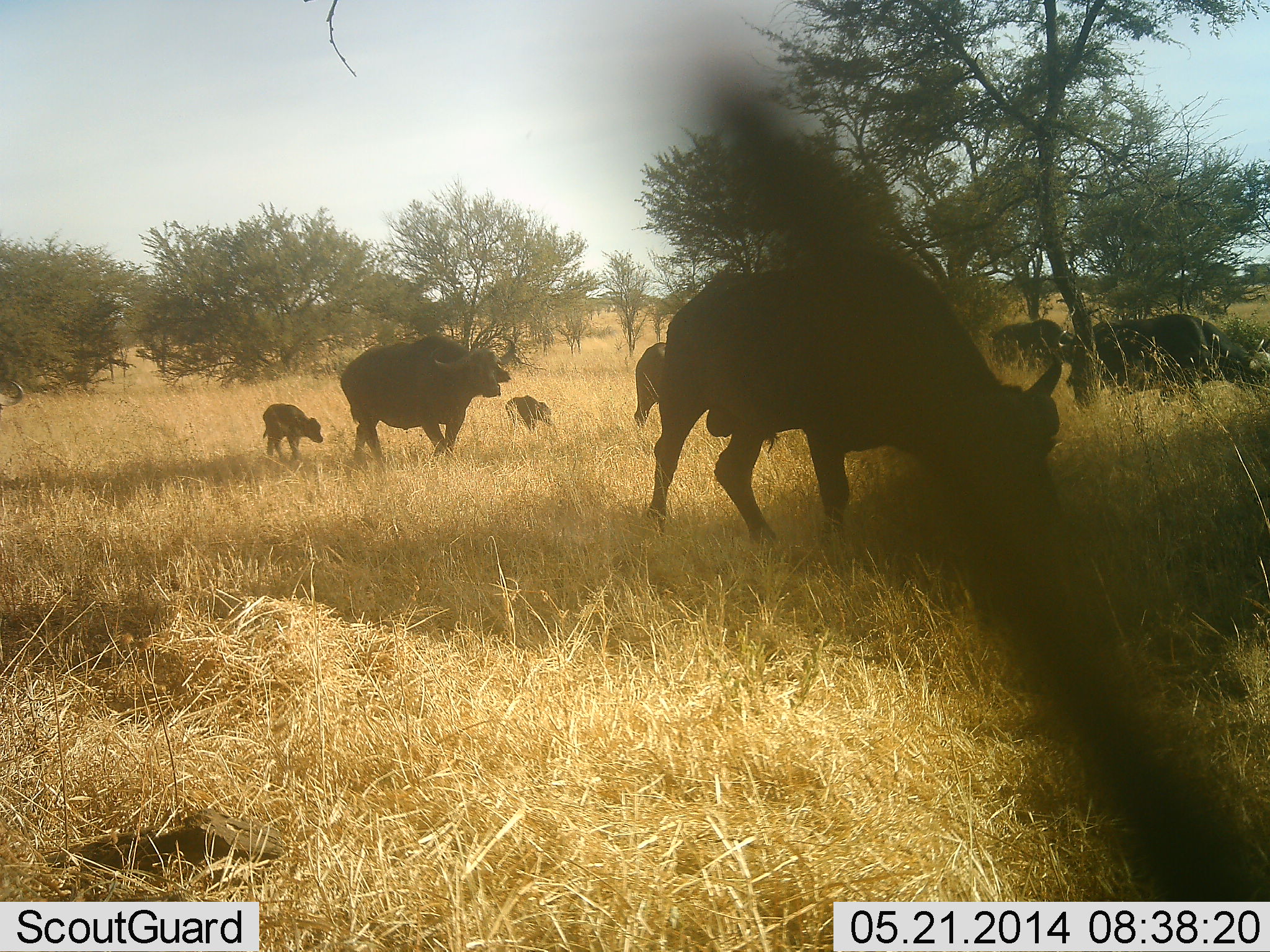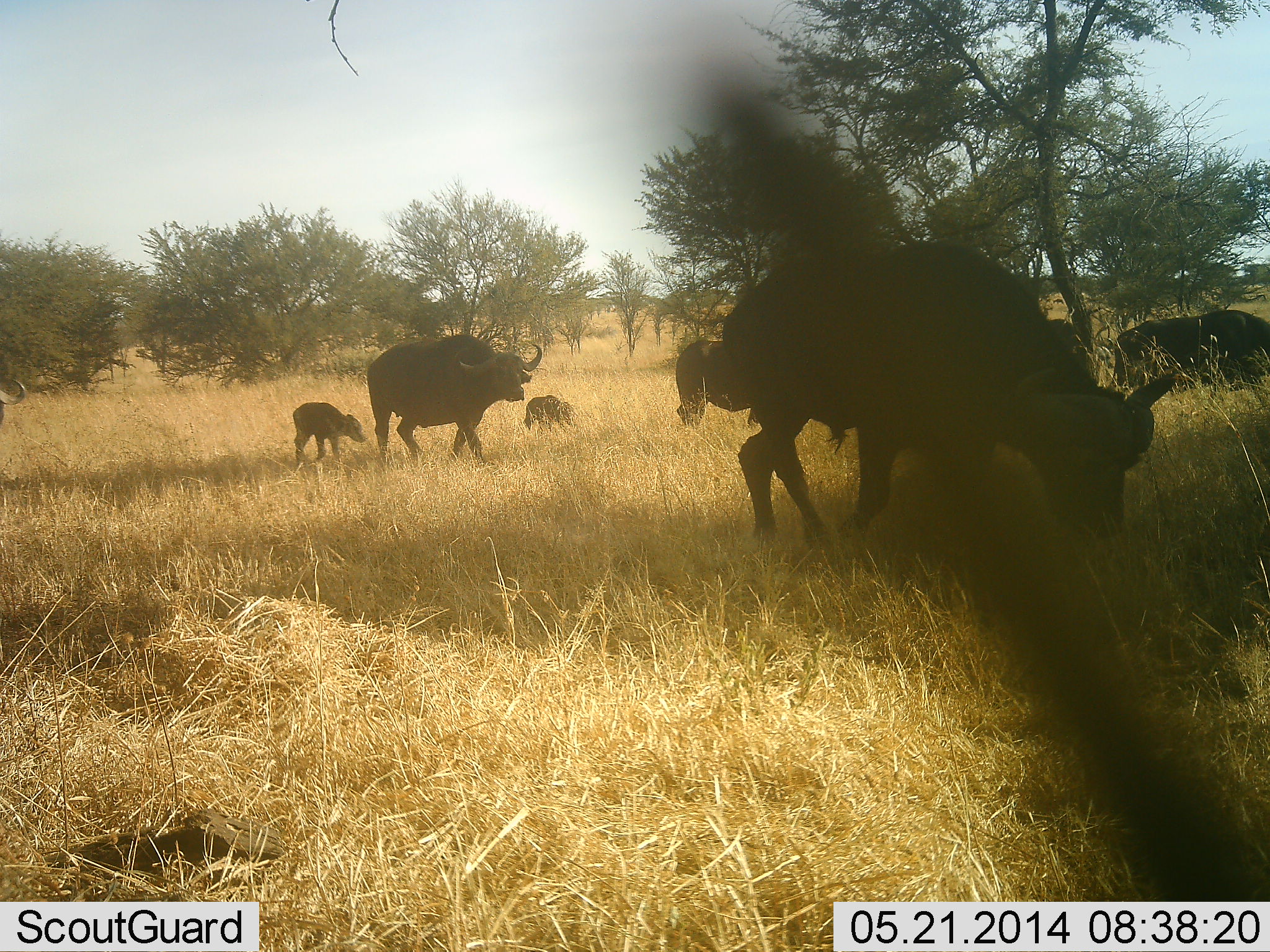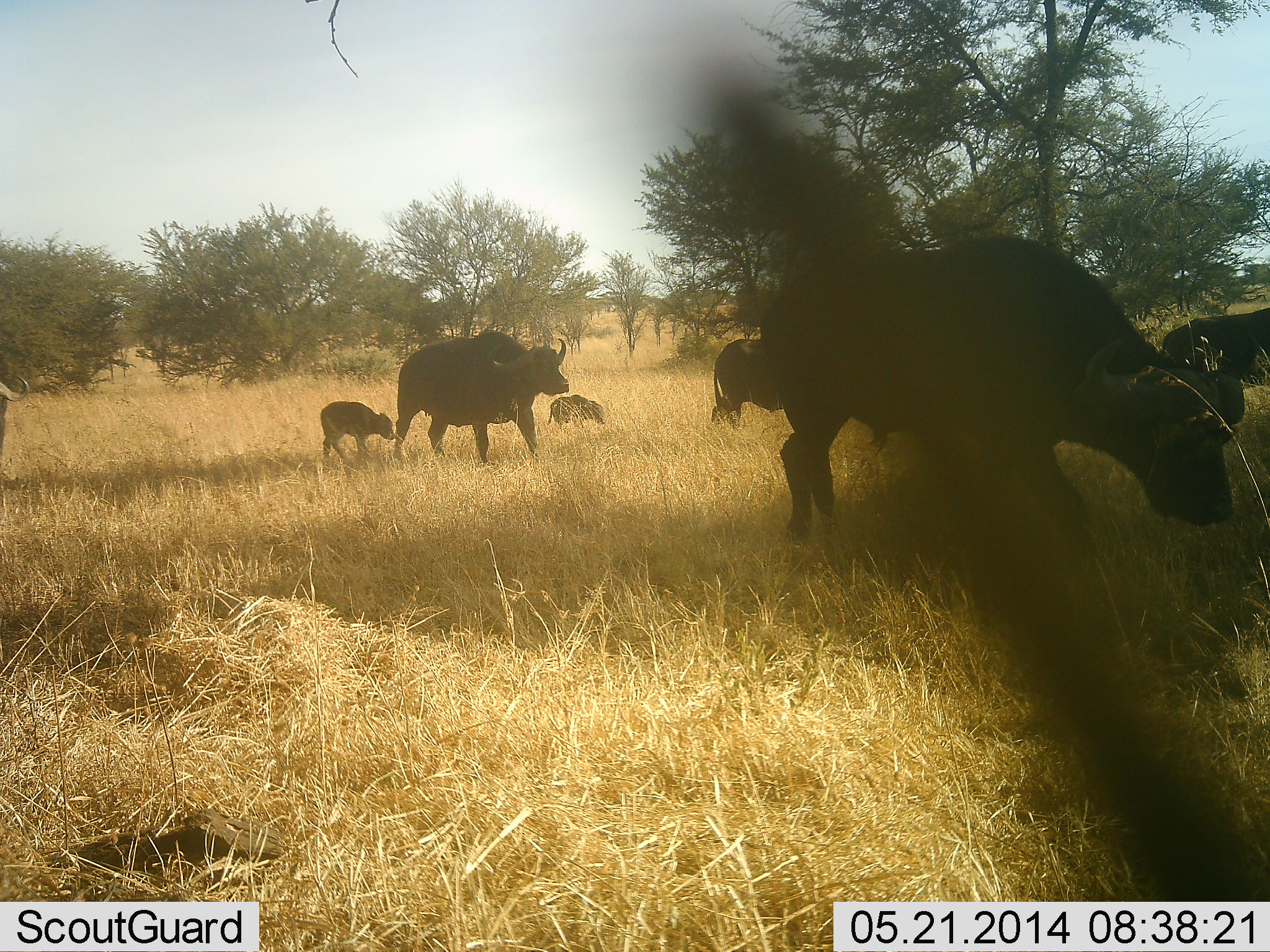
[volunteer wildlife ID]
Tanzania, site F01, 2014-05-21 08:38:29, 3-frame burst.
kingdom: Animalia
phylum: Chordata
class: Mammalia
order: Artiodactyla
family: Bovidae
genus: Syncerus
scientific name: Syncerus caffer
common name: cape buffalo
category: buffalo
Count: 7.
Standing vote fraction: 10%.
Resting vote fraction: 0%.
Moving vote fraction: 100%.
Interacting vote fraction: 10%.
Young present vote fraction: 80%.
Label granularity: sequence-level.